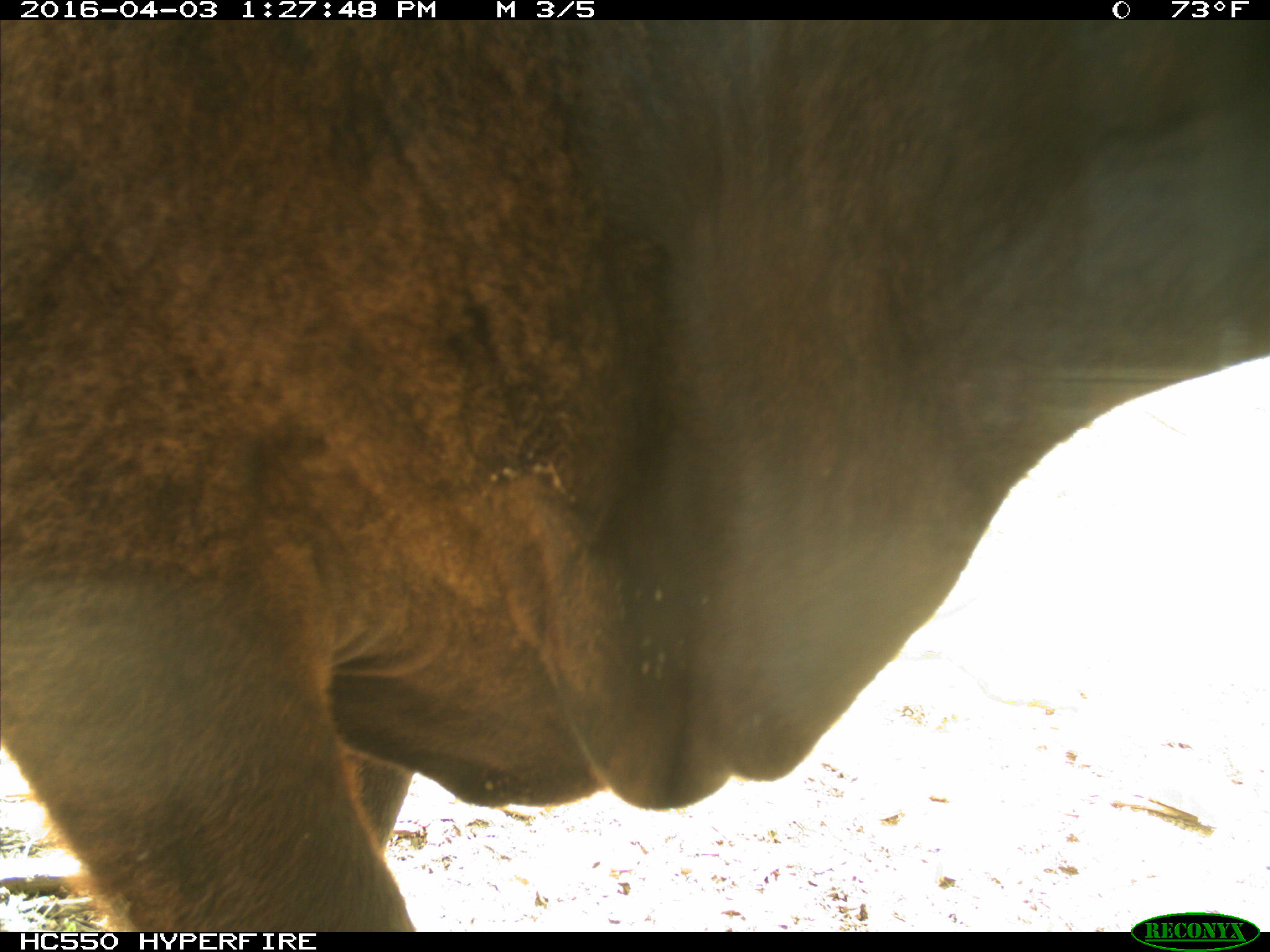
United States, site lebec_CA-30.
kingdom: Animalia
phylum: Chordata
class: Mammalia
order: Artiodactyla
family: Bovidae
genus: Bos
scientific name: Bos taurus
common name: domestic cow